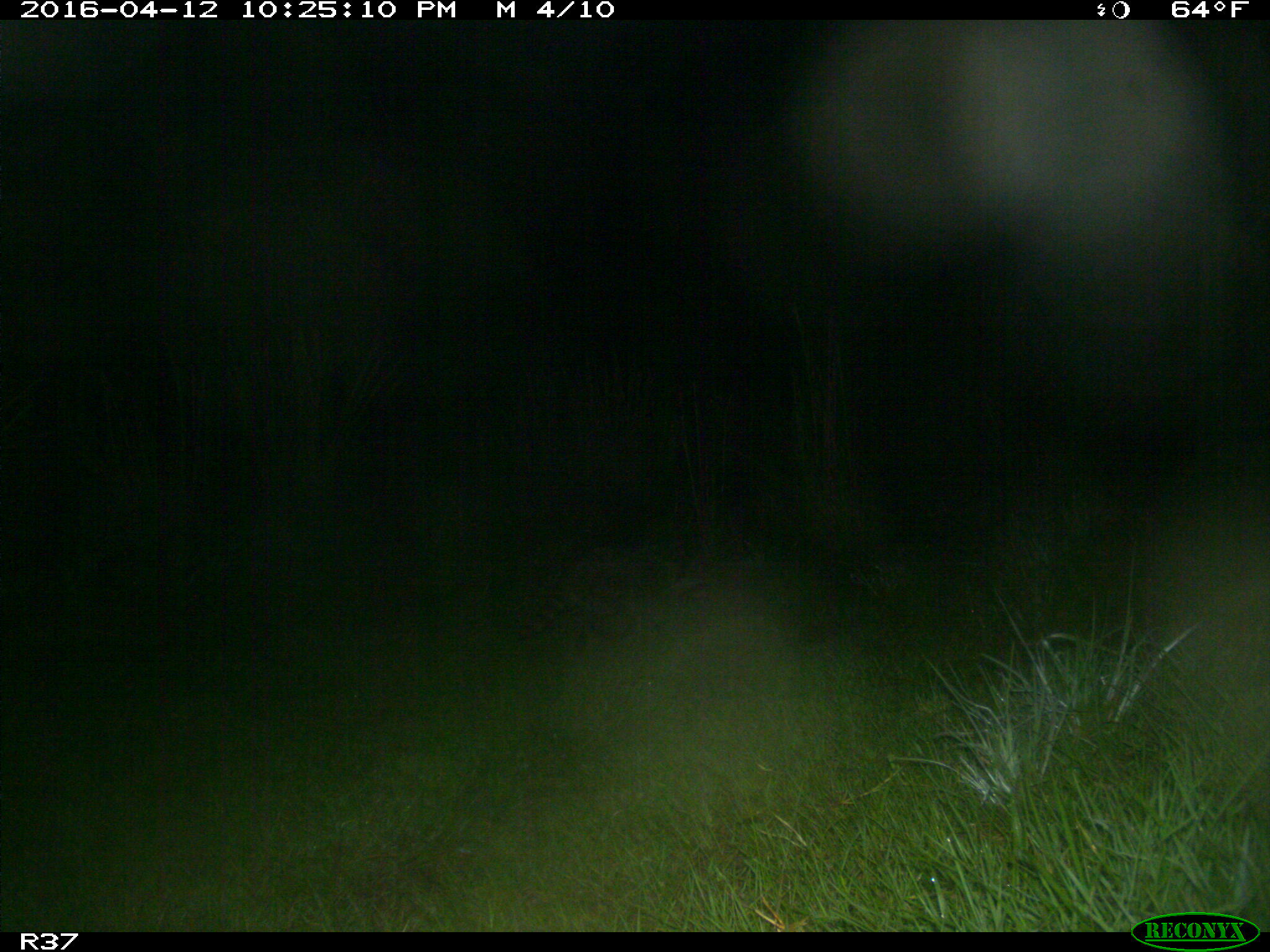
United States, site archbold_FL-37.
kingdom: Animalia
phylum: Chordata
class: Mammalia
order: Carnivora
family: Procyonidae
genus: Procyon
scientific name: Procyon lotor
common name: common raccoon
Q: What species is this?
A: Procyon lotor (common raccoon).